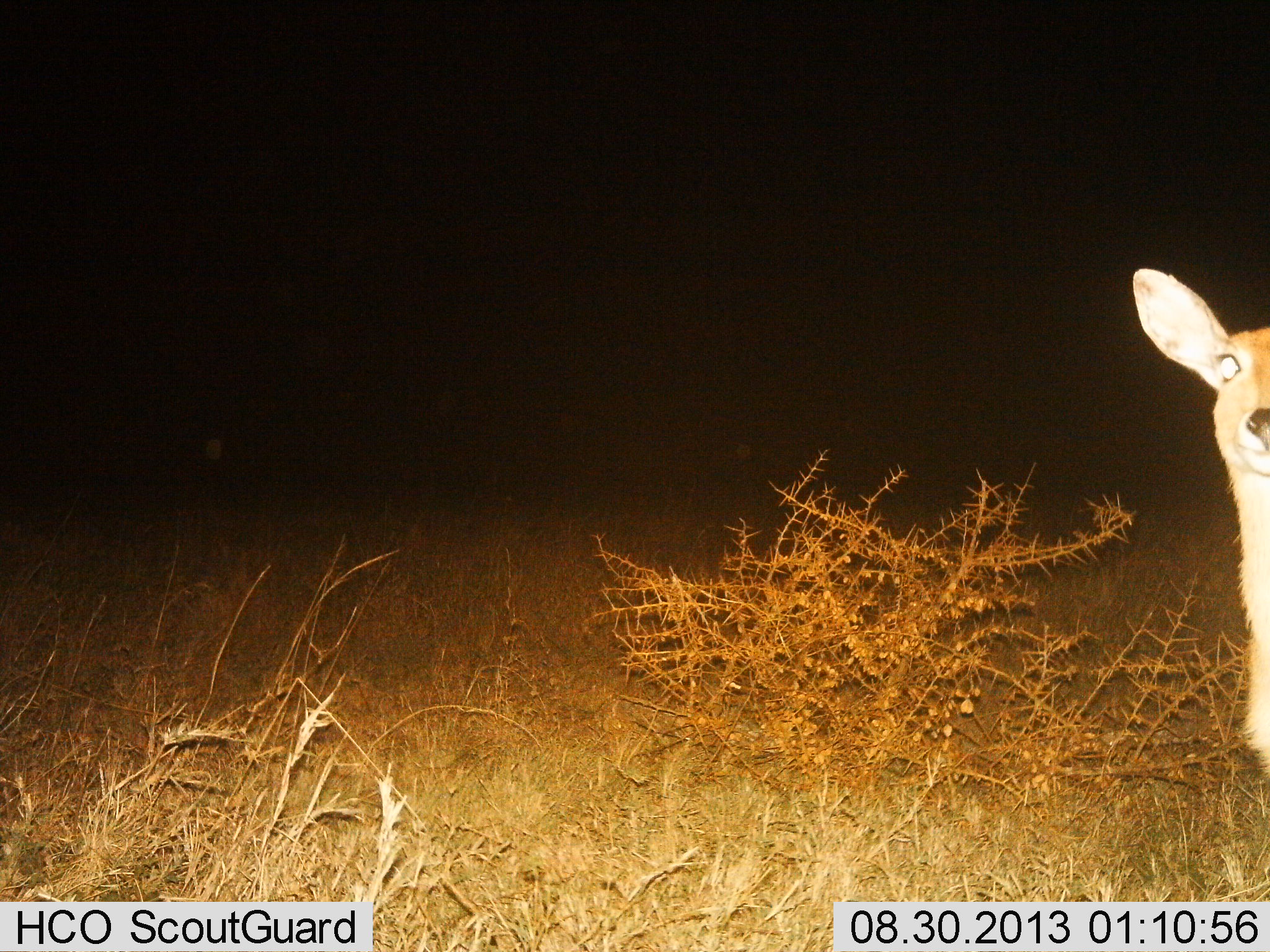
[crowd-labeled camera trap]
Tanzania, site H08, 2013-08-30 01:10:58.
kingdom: Animalia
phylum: Chordata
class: Mammalia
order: Artiodactyla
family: Bovidae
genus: Redunca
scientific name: Redunca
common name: reedbuck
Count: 1.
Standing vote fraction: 100%.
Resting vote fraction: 0%.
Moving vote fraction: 0%.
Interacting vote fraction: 0%.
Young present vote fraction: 0%.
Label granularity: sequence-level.